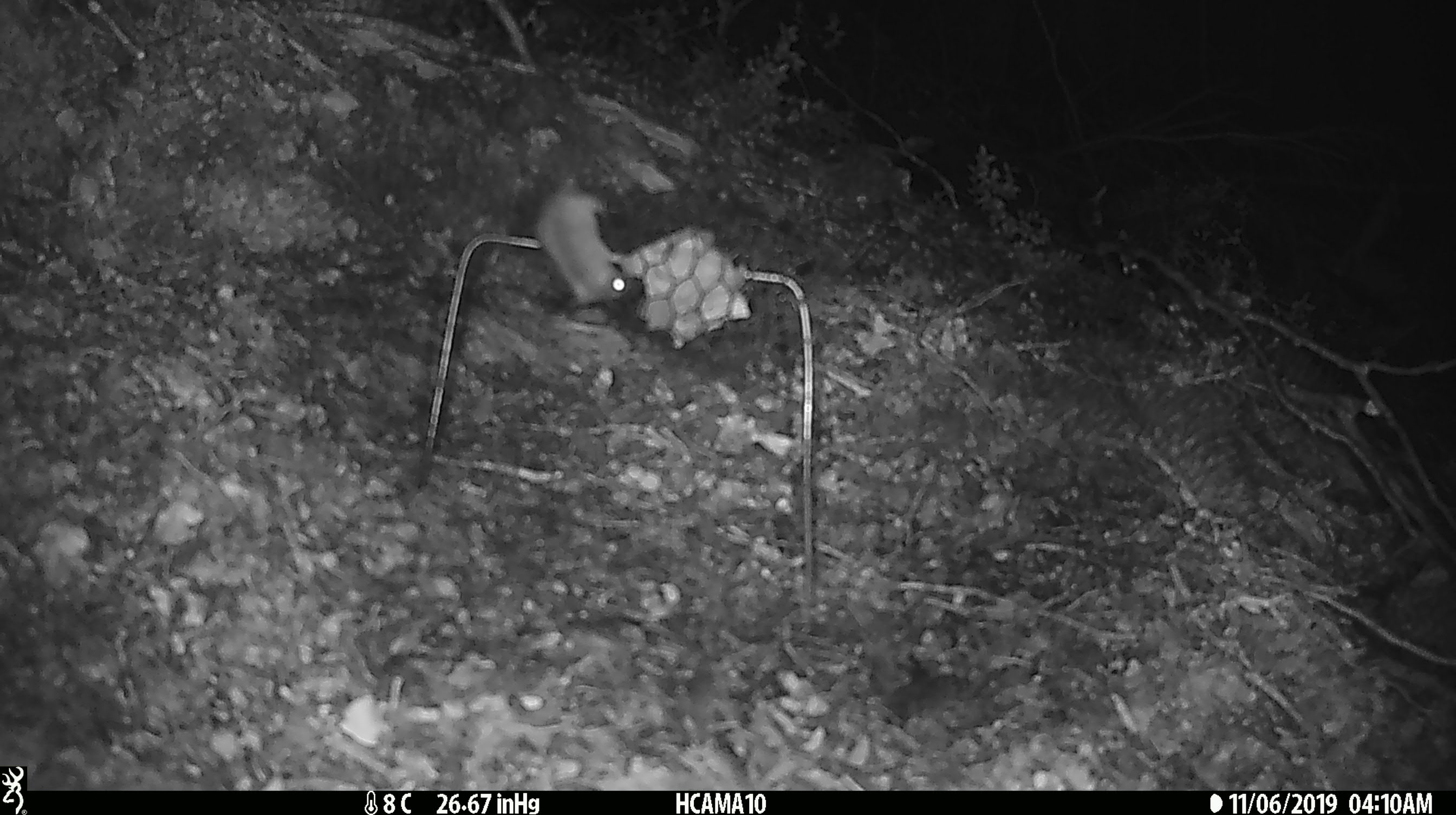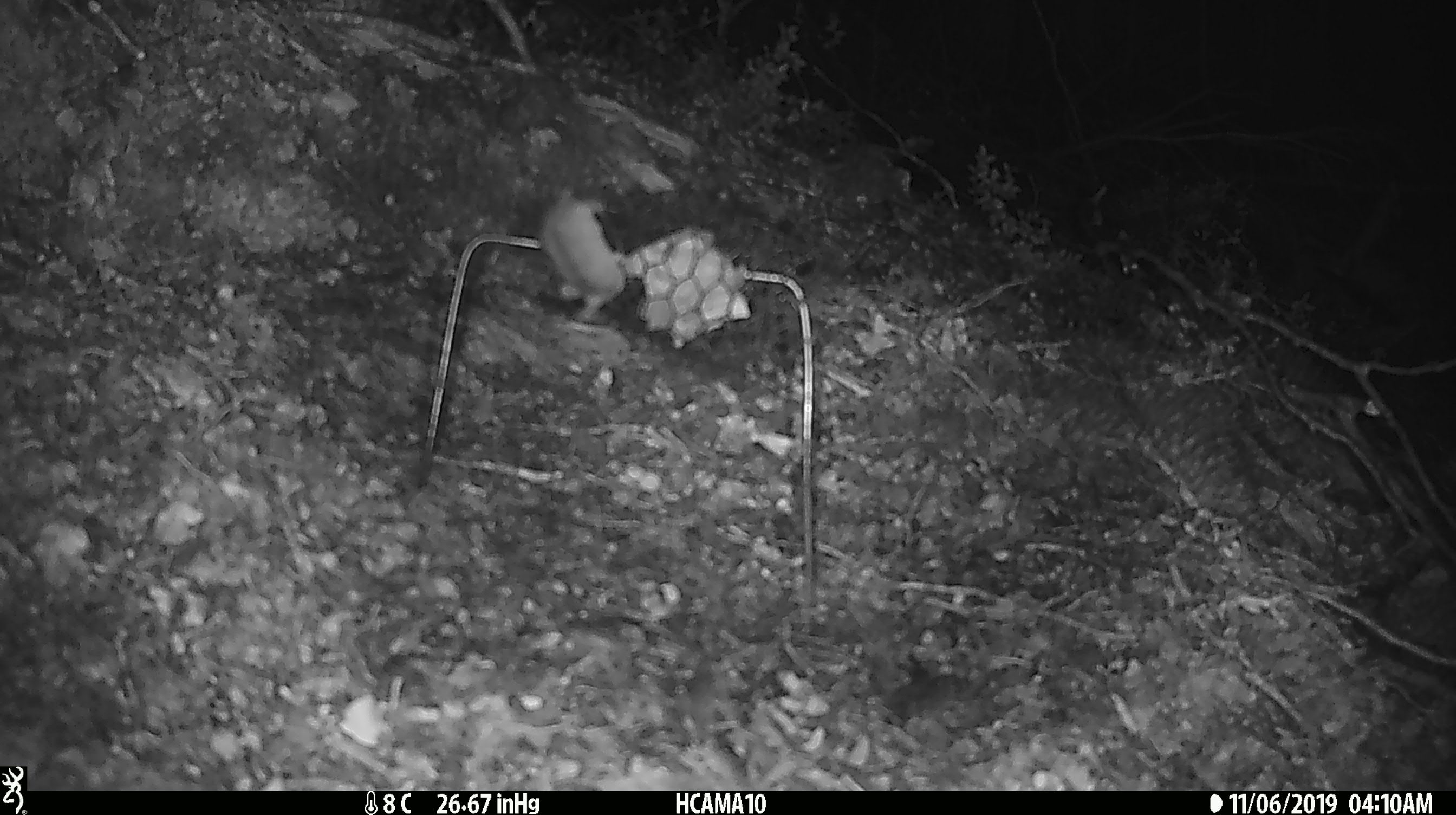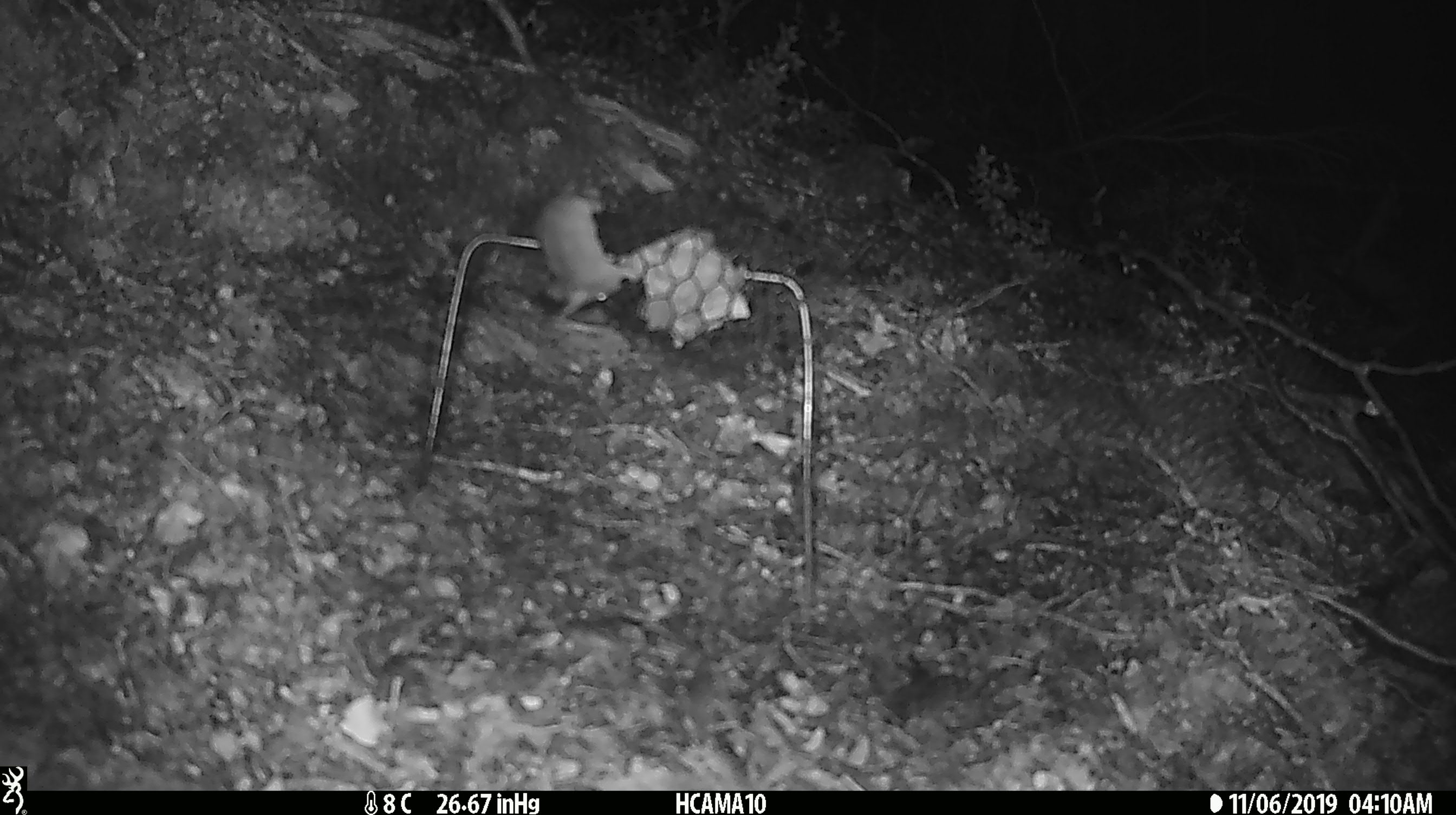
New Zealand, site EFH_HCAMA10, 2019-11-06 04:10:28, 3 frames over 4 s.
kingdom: Animalia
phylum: Chordata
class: Mammalia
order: Rodentia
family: Muridae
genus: Mus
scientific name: Mus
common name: mouse